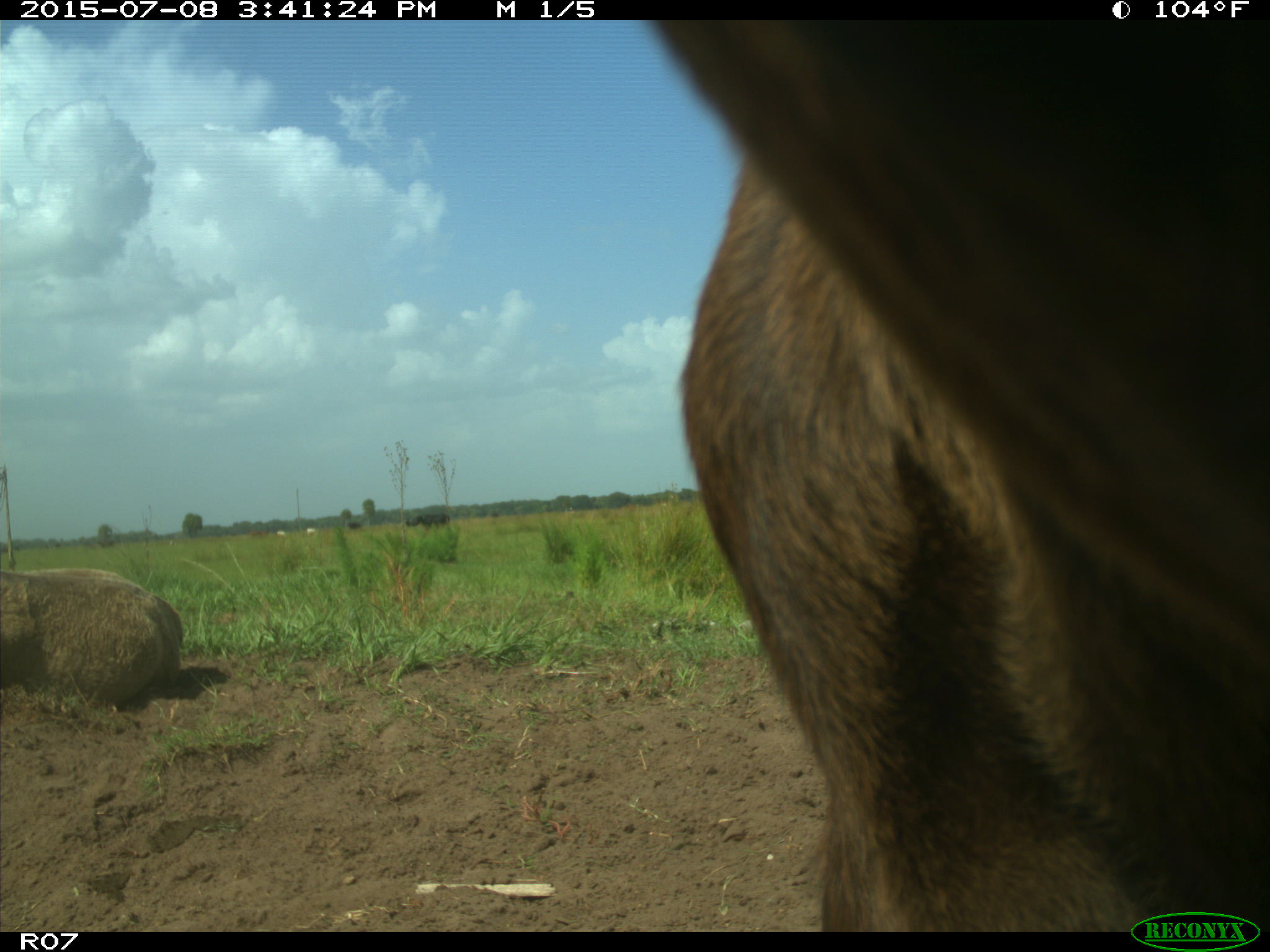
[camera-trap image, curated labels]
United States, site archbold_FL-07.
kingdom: Animalia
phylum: Chordata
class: Mammalia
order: Artiodactyla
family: Bovidae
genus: Bos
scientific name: Bos taurus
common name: domestic cow